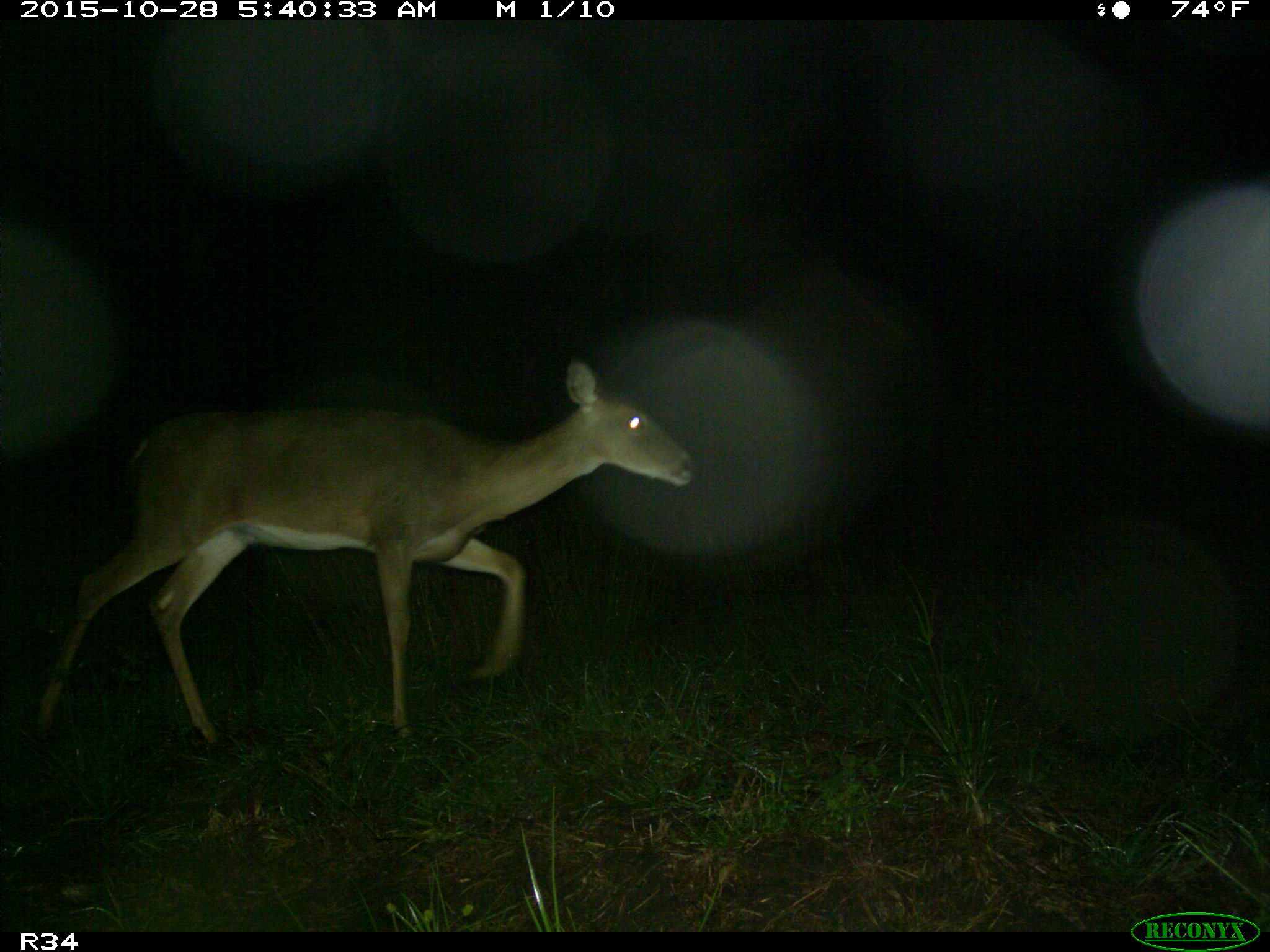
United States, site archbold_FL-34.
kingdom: Animalia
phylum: Chordata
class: Mammalia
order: Artiodactyla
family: Cervidae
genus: Odocoileus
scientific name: Odocoileus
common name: deer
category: unidentified deer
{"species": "unidentified deer (deer) (Odocoileus)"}